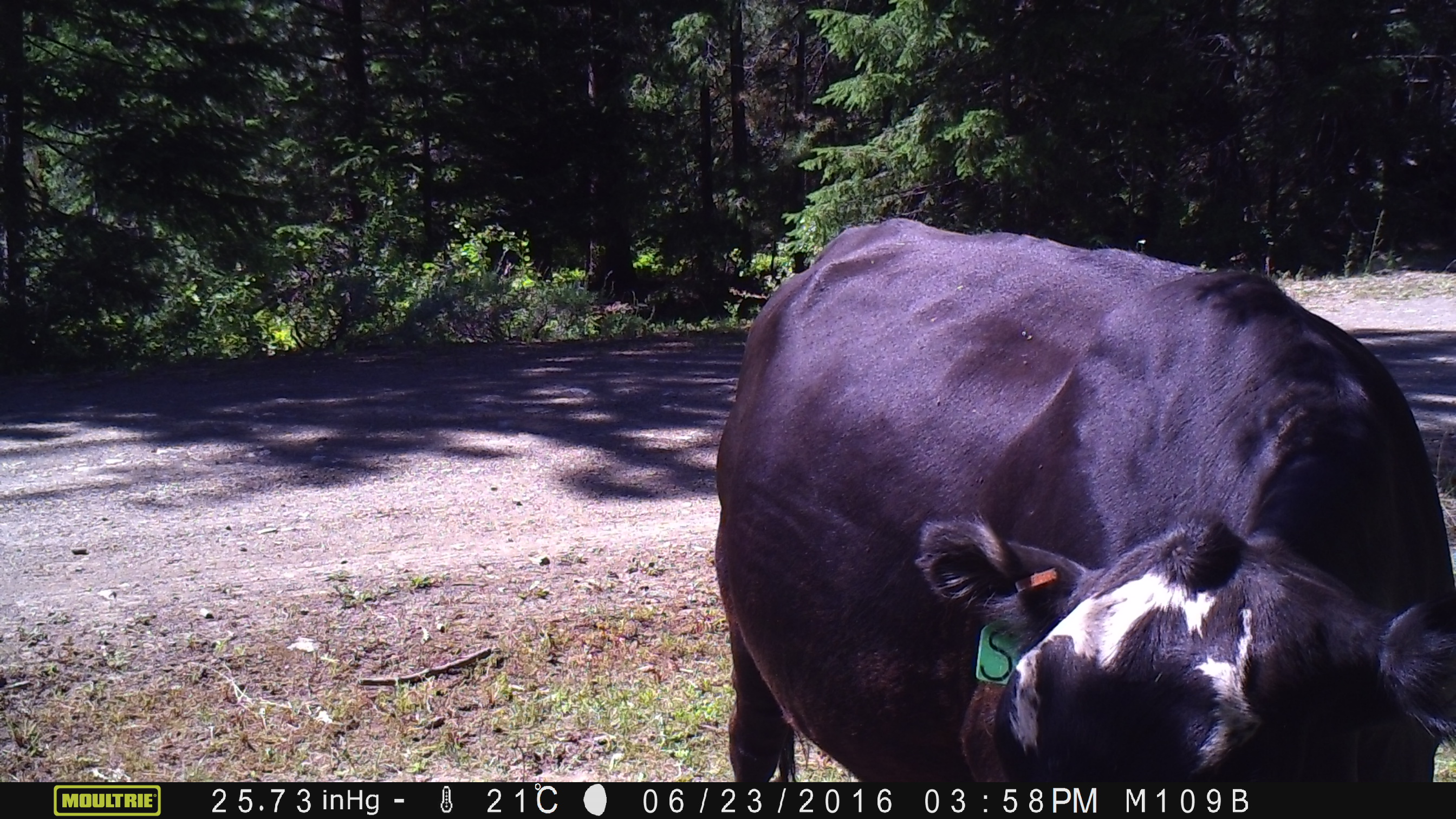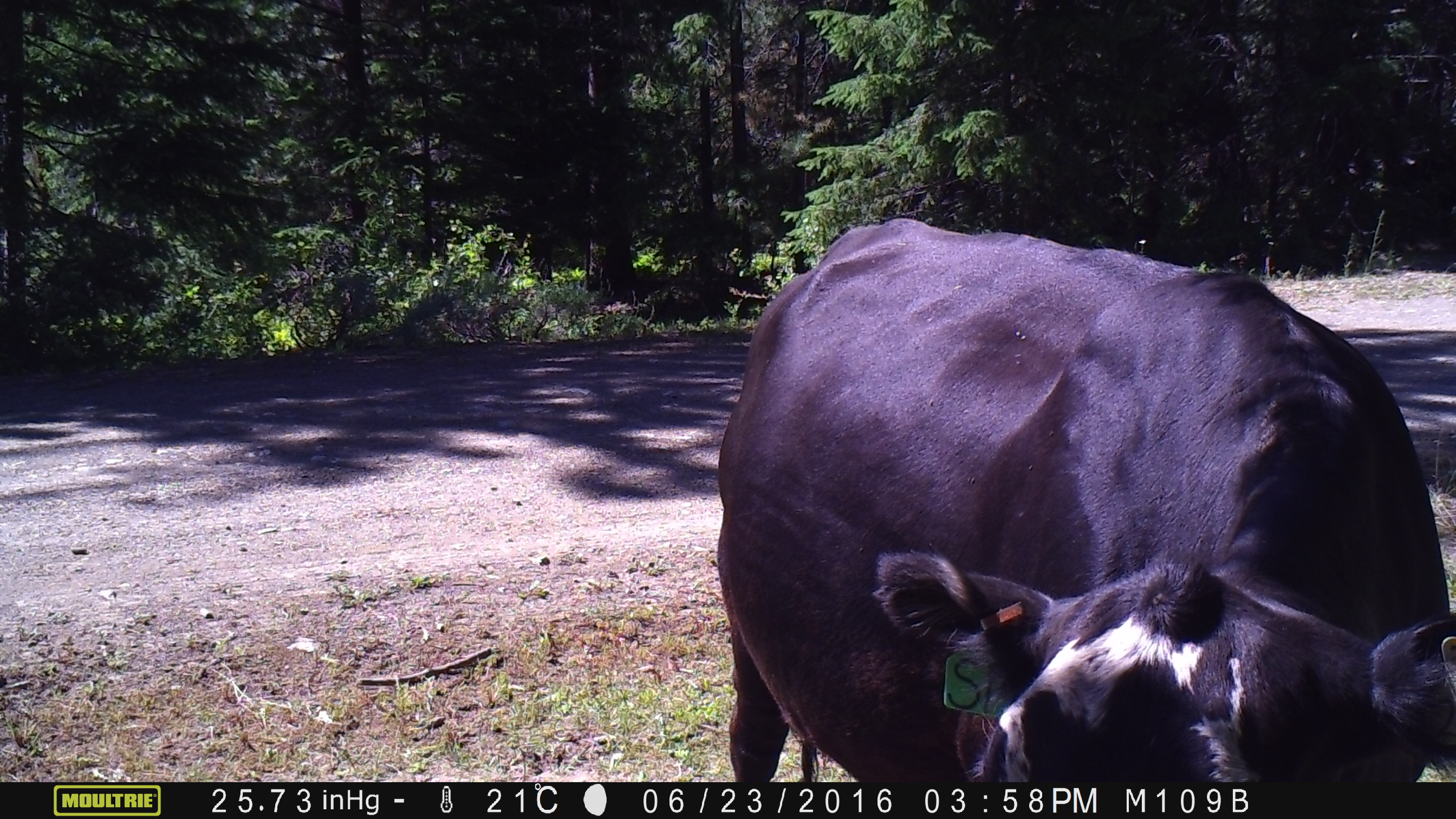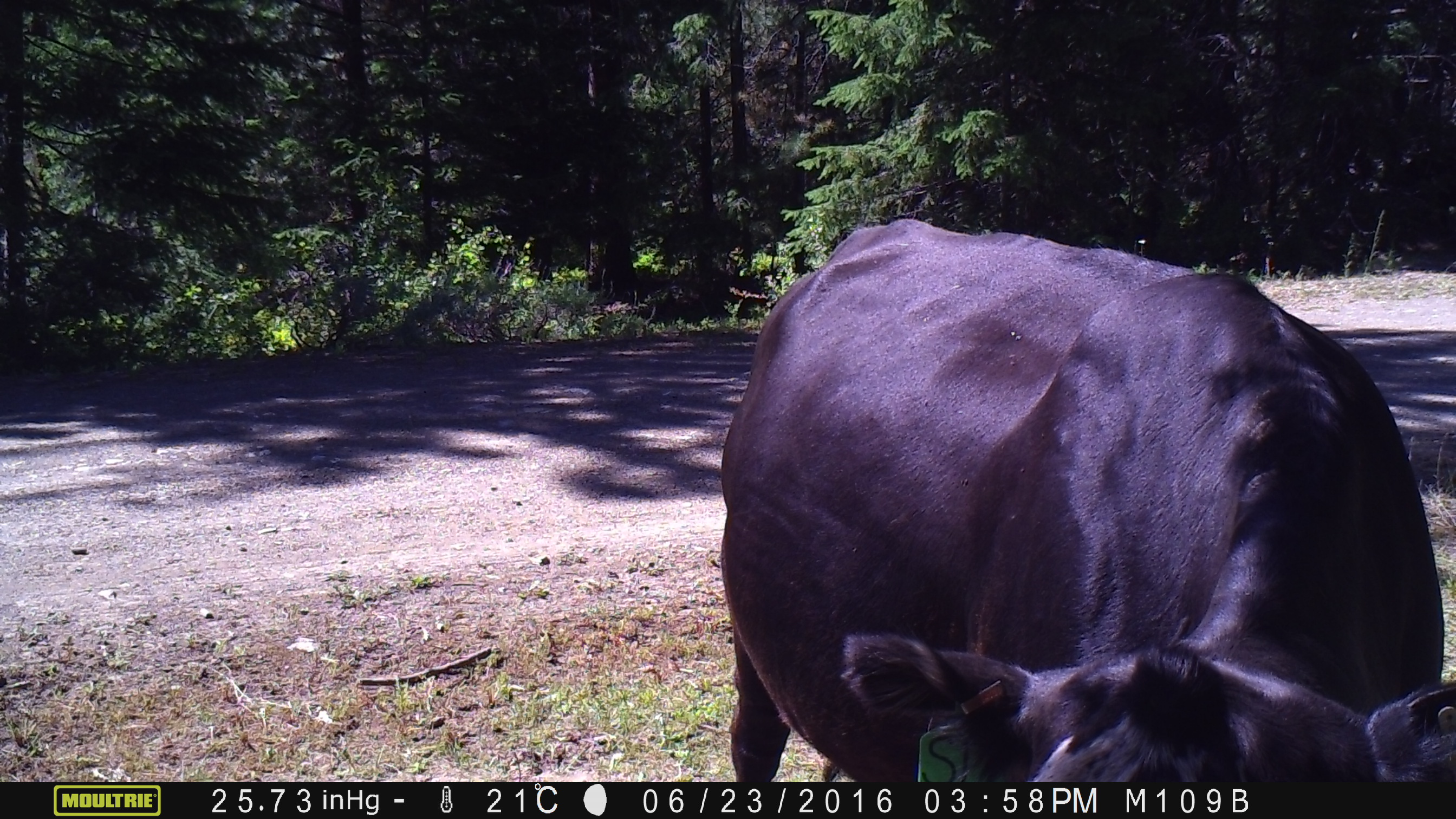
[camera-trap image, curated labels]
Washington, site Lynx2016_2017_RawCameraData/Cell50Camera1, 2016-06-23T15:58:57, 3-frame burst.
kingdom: Animalia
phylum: Chordata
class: Mammalia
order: Artiodactyla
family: Bovidae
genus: Bos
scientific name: Bos taurus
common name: domestic cattle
Domestic cattle (Bos taurus). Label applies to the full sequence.